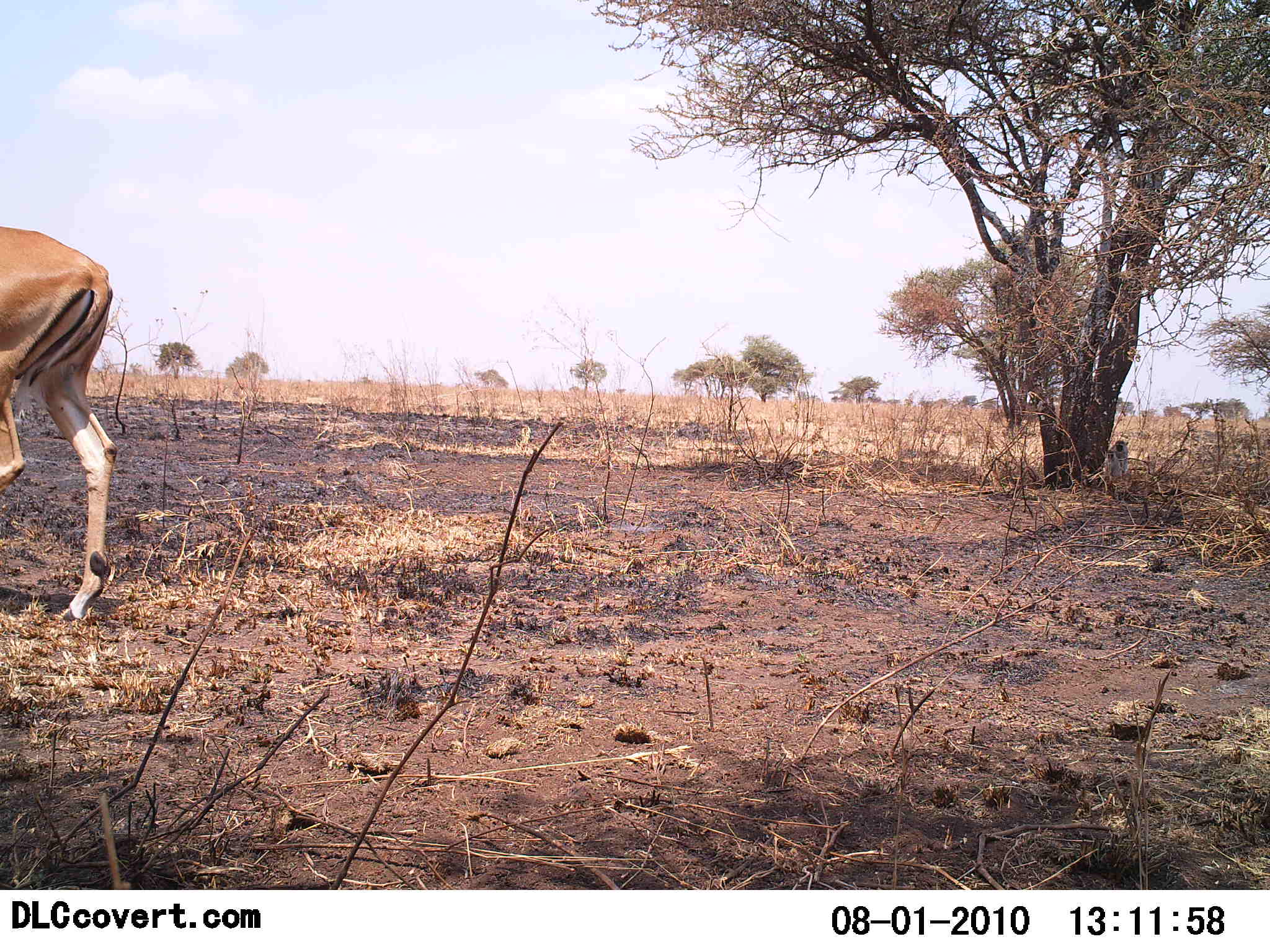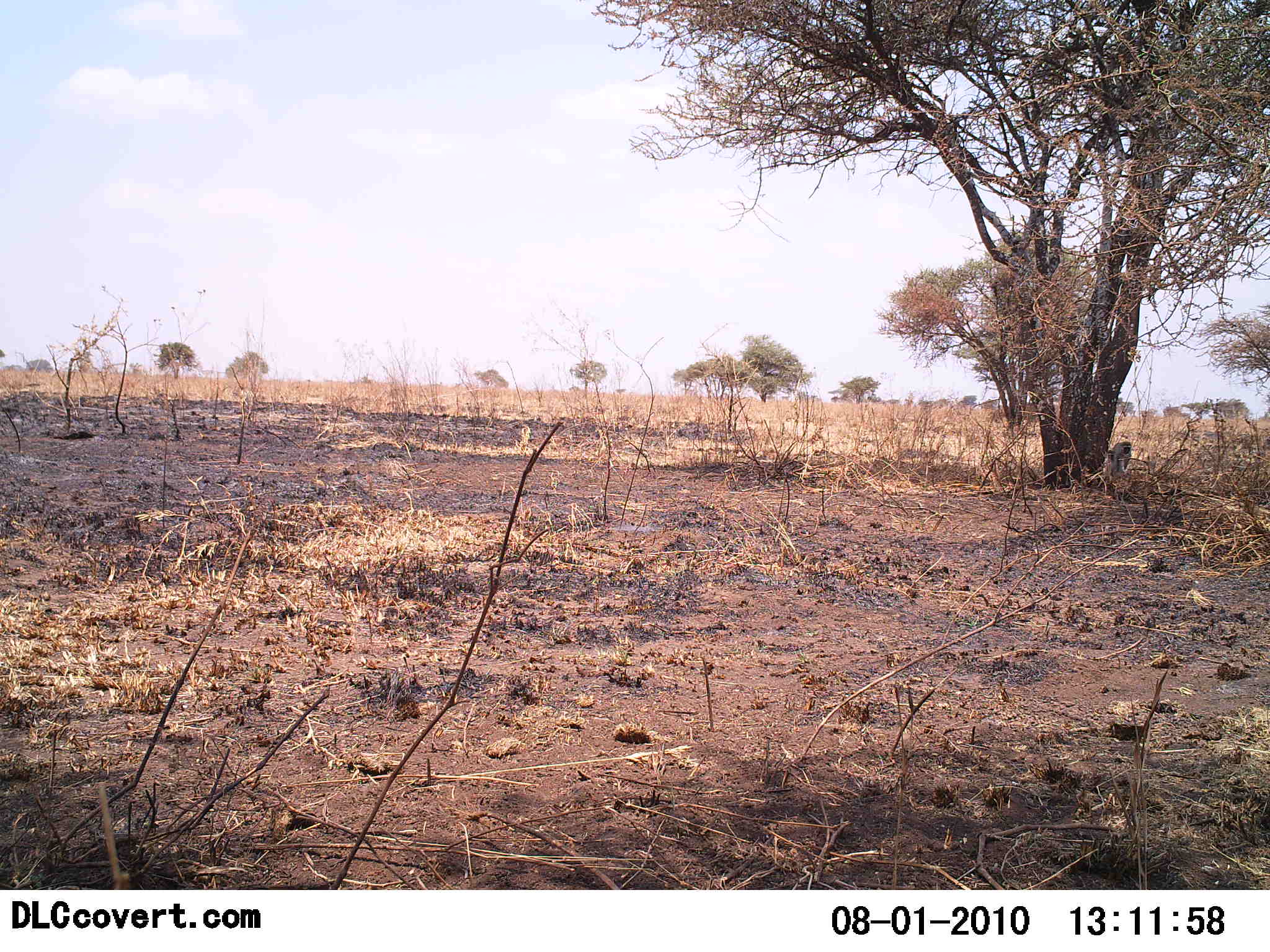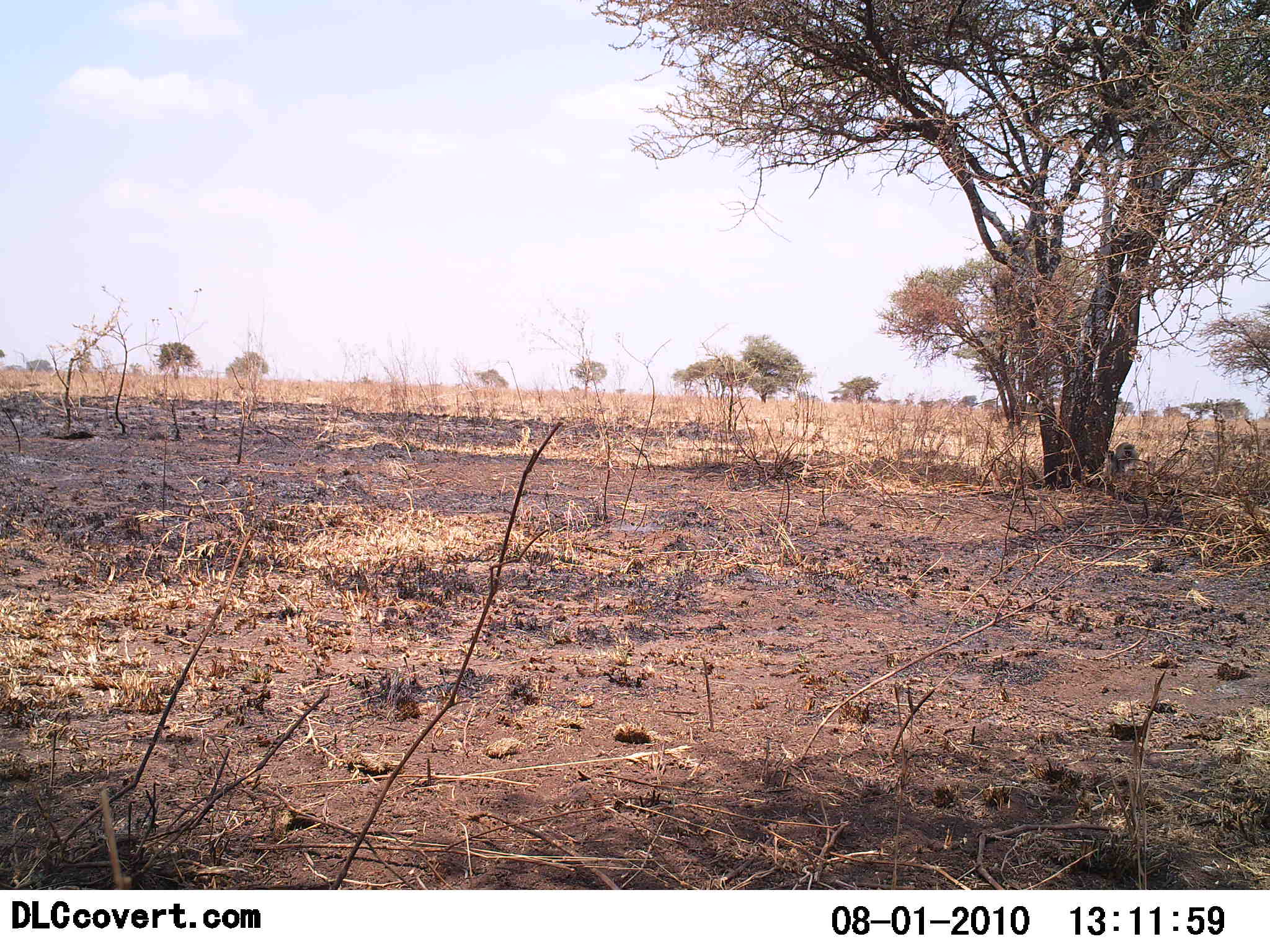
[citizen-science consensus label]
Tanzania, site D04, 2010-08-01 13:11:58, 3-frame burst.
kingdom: Animalia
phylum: Chordata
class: Mammalia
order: Artiodactyla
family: Bovidae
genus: Aepyceros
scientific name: Aepyceros melampus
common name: impala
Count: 1.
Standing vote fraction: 0%.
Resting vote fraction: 0%.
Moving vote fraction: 100%.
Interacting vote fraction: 0%.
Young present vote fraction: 0%.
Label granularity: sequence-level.